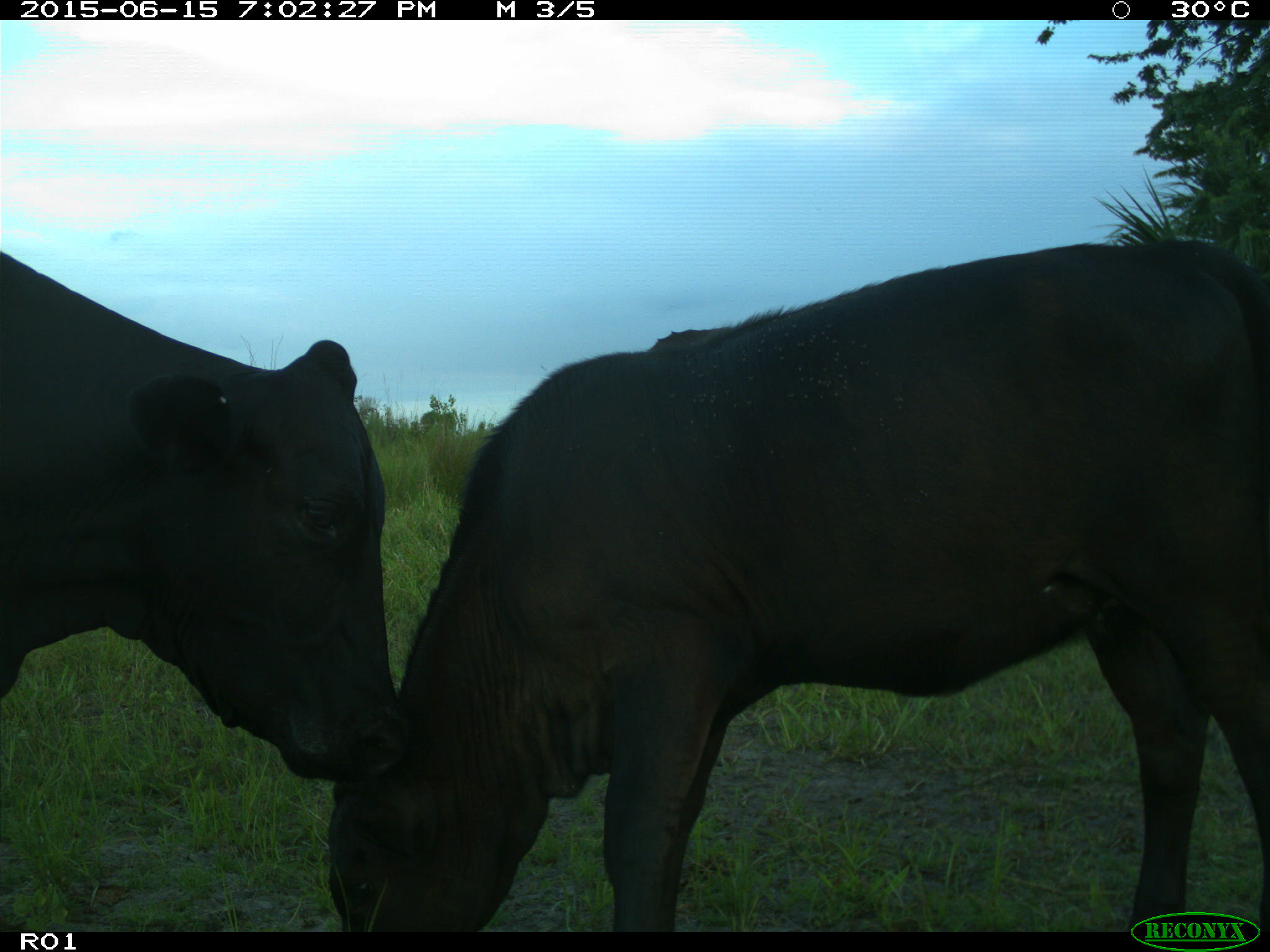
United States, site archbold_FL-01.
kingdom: Animalia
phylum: Chordata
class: Mammalia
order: Artiodactyla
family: Bovidae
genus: Bos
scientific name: Bos taurus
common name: domestic cow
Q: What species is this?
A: Bos taurus (domestic cow).